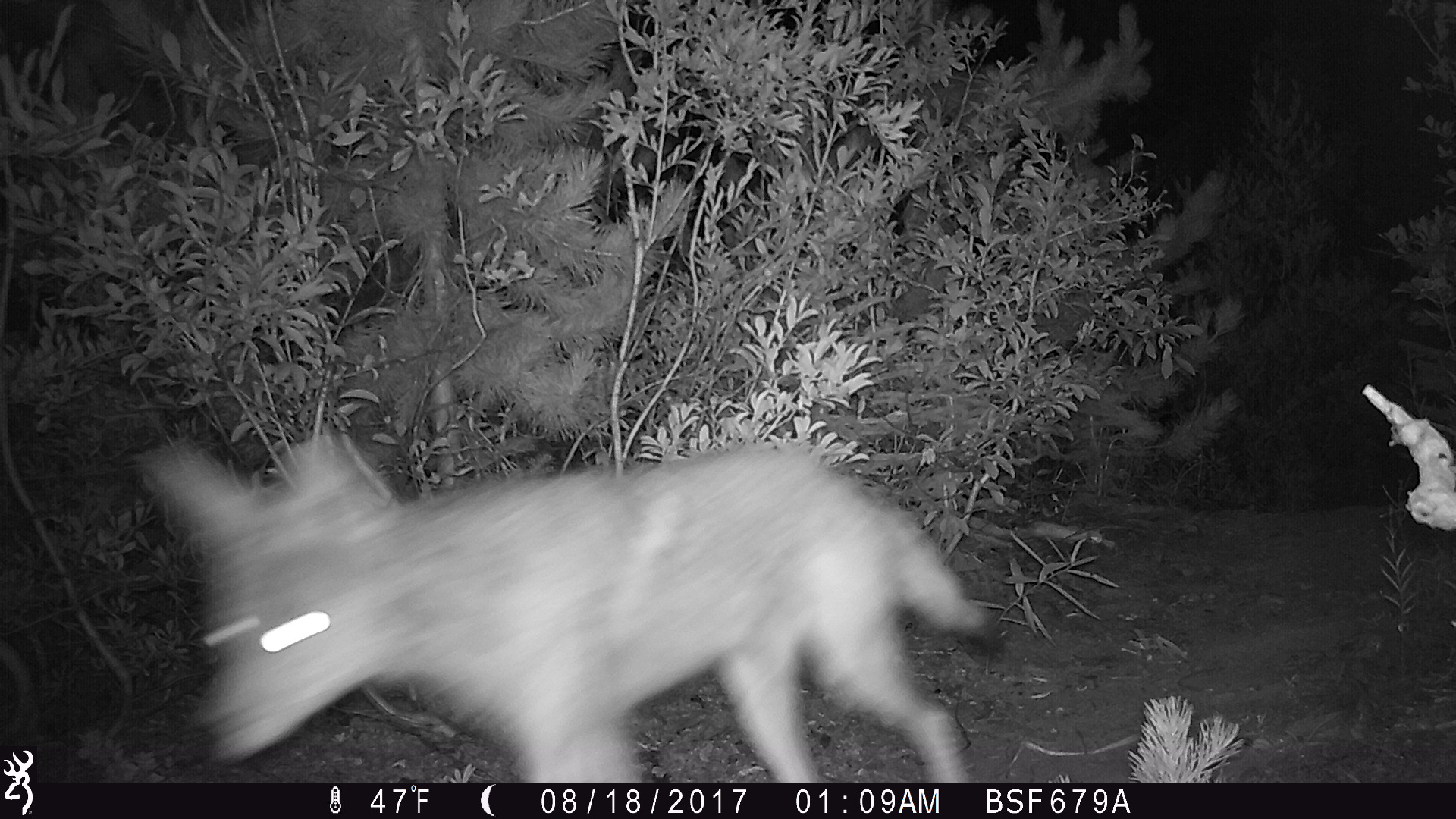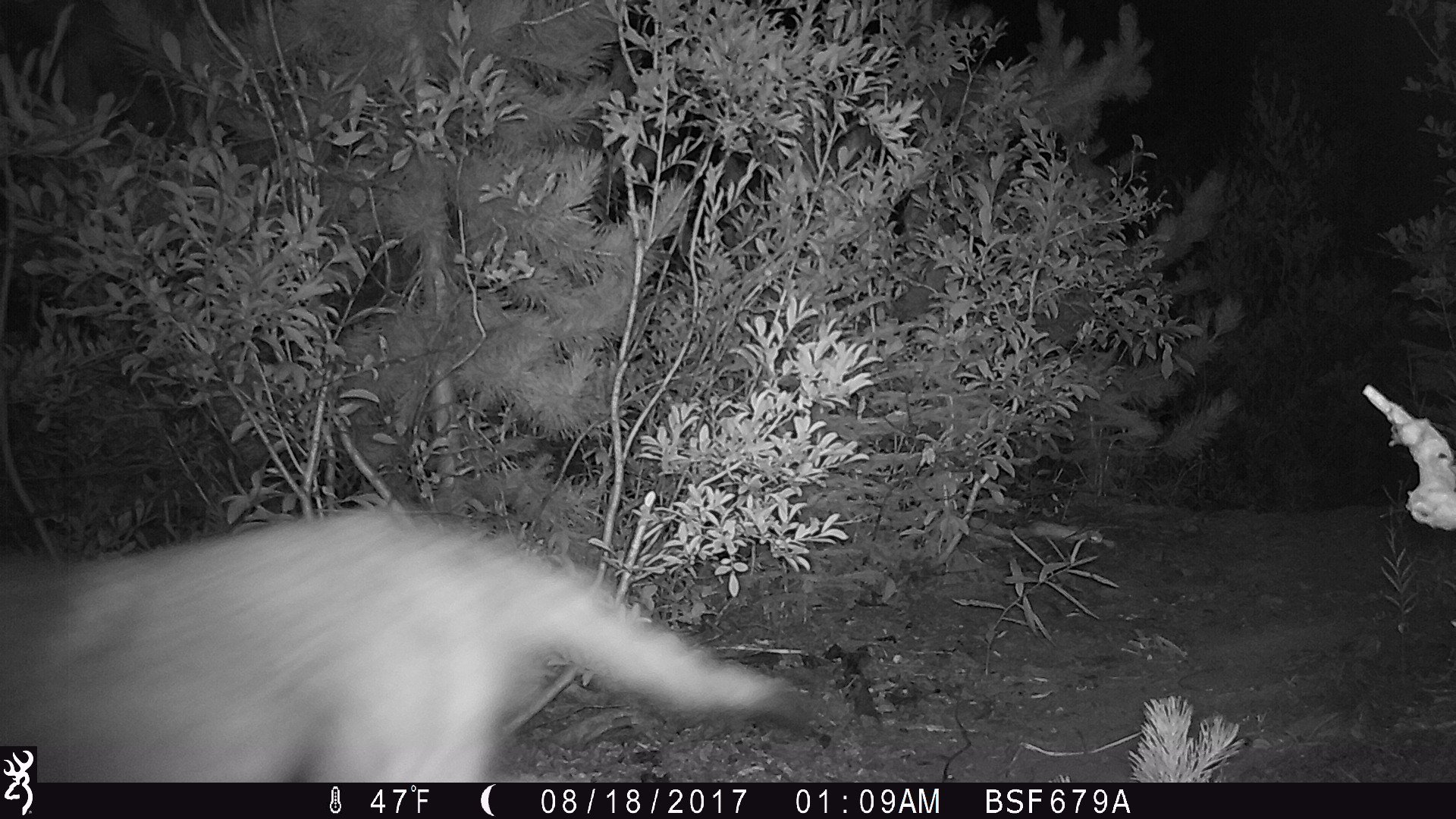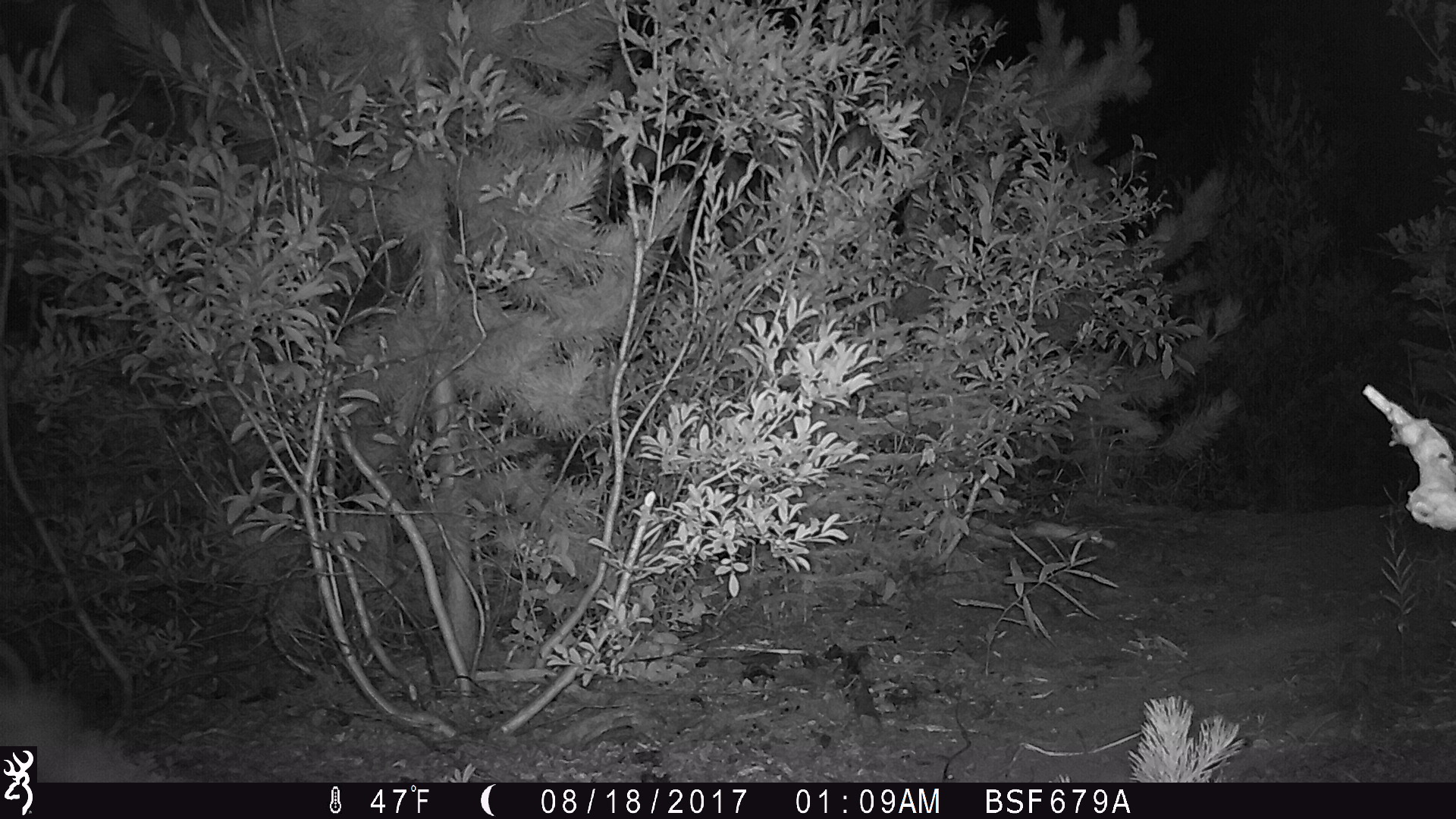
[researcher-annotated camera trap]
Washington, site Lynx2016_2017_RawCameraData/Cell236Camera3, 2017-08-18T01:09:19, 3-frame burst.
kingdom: Animalia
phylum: Chordata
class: Mammalia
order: Carnivora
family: Canidae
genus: Canis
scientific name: Canis latrans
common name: coyote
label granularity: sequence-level